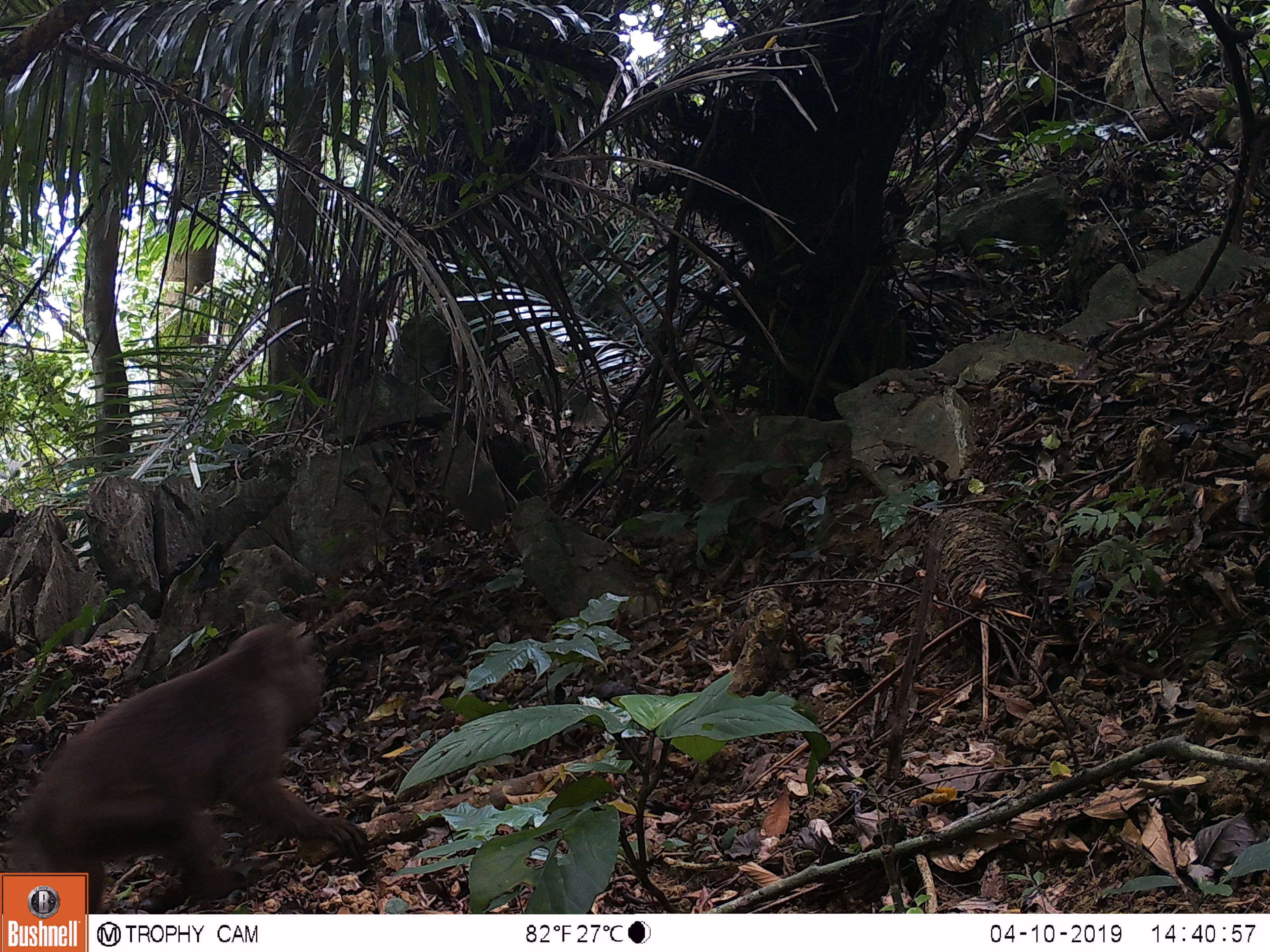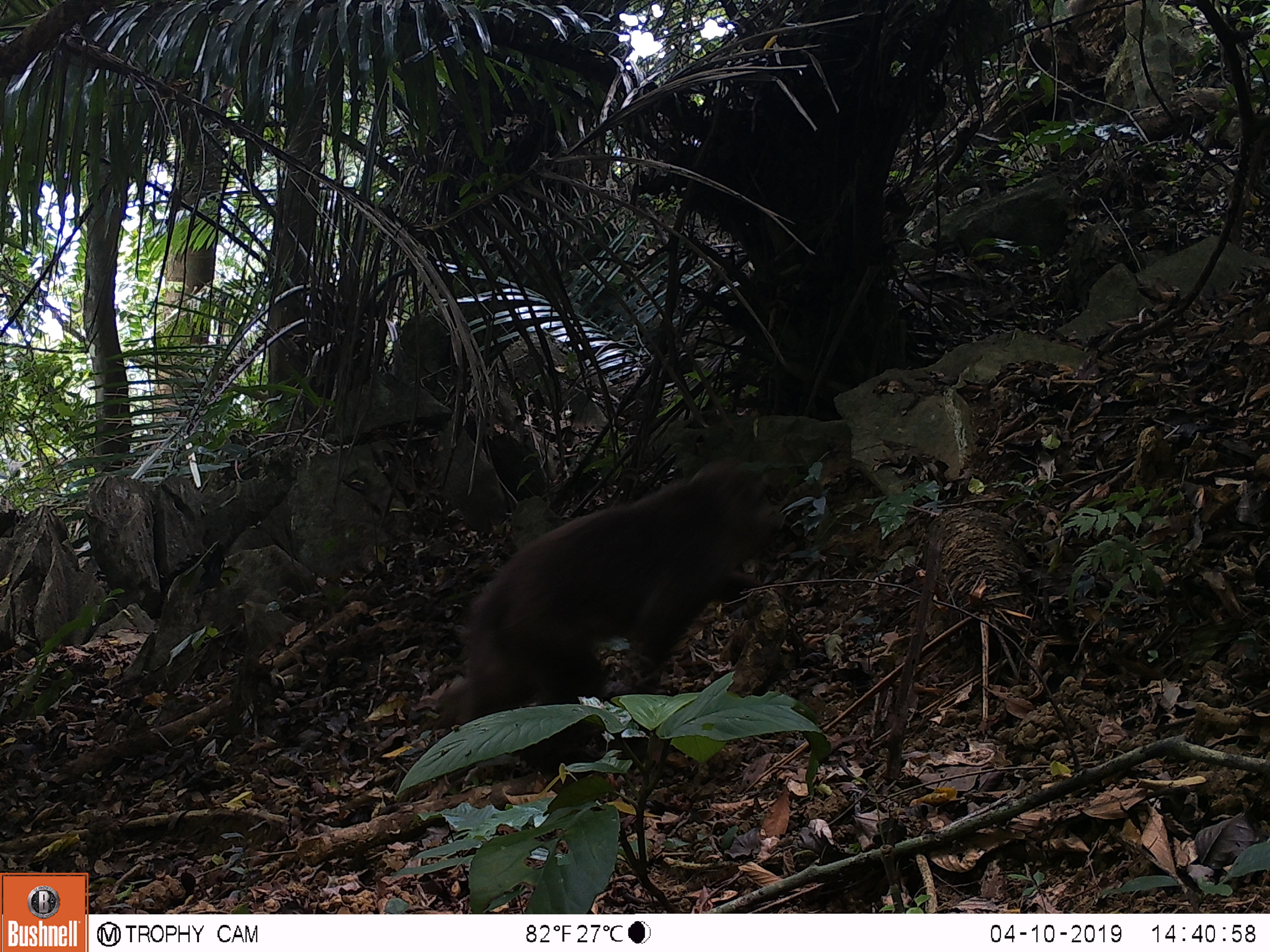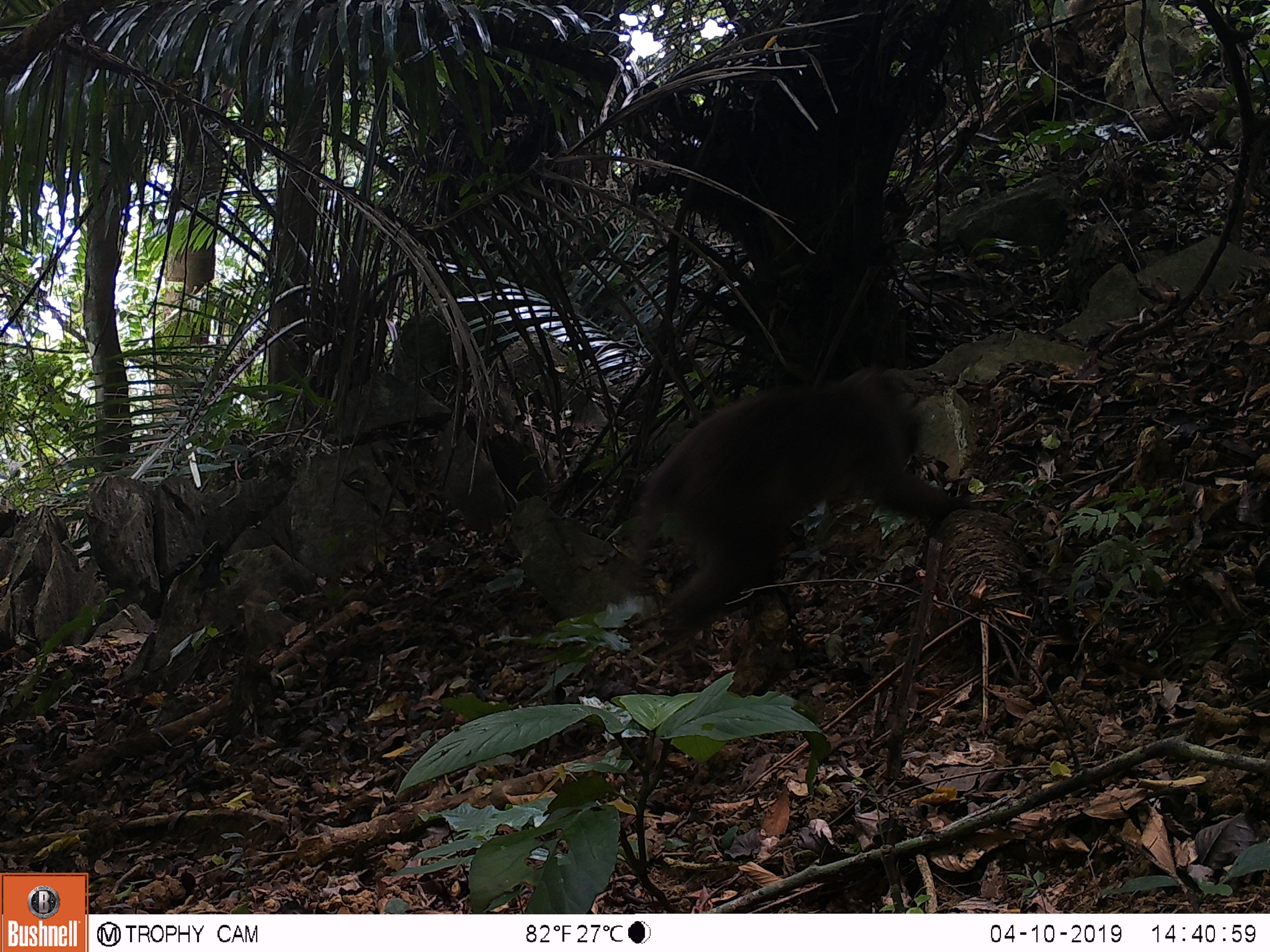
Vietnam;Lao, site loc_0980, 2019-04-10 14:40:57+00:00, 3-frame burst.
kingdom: Animalia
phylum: Chordata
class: Mammalia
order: Primates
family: Cercopithecidae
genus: Macaca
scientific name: Macaca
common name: macaque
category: macaque not stump tailed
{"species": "macaque not stump tailed (macaque) (Macaca)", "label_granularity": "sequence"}